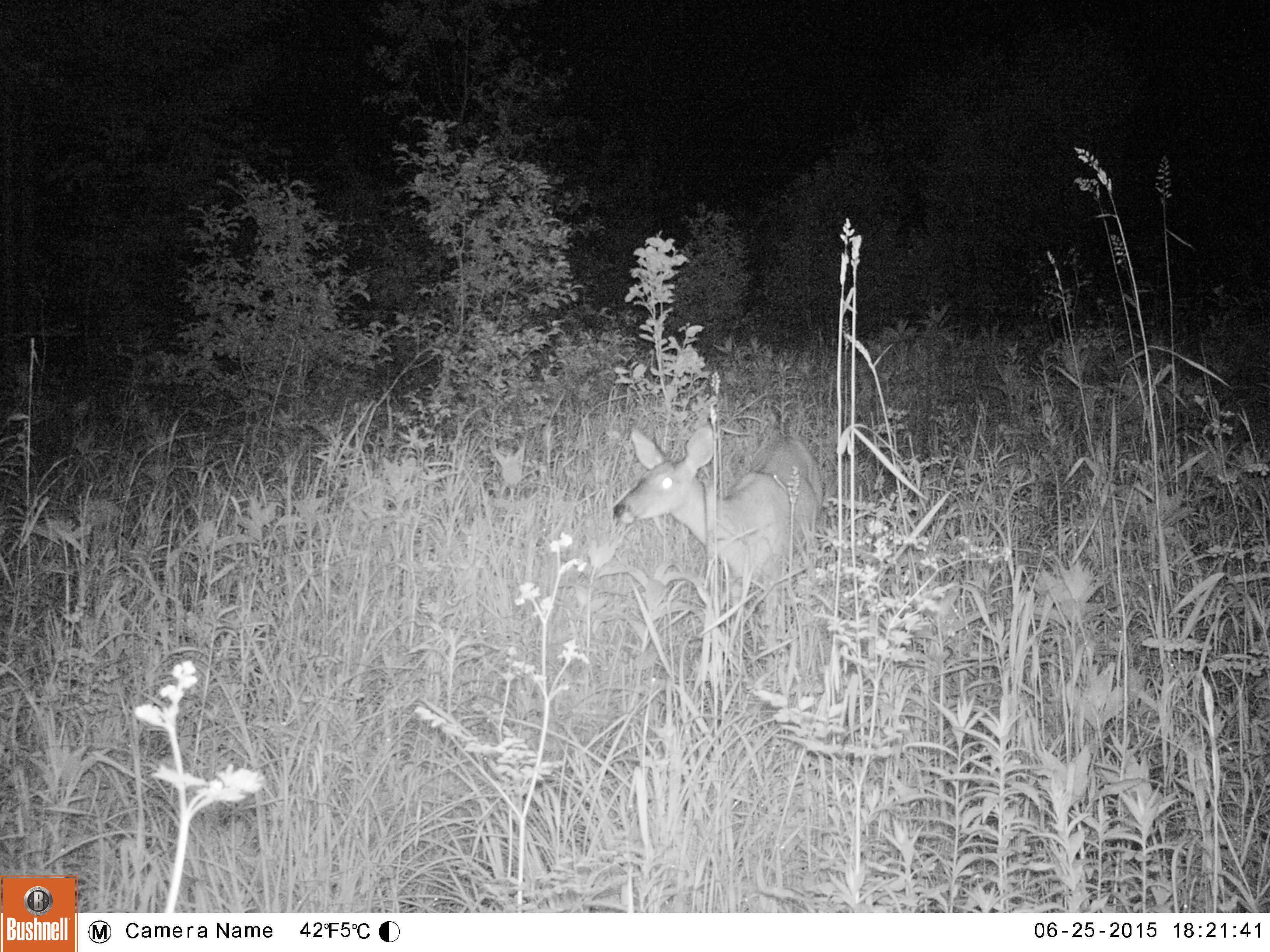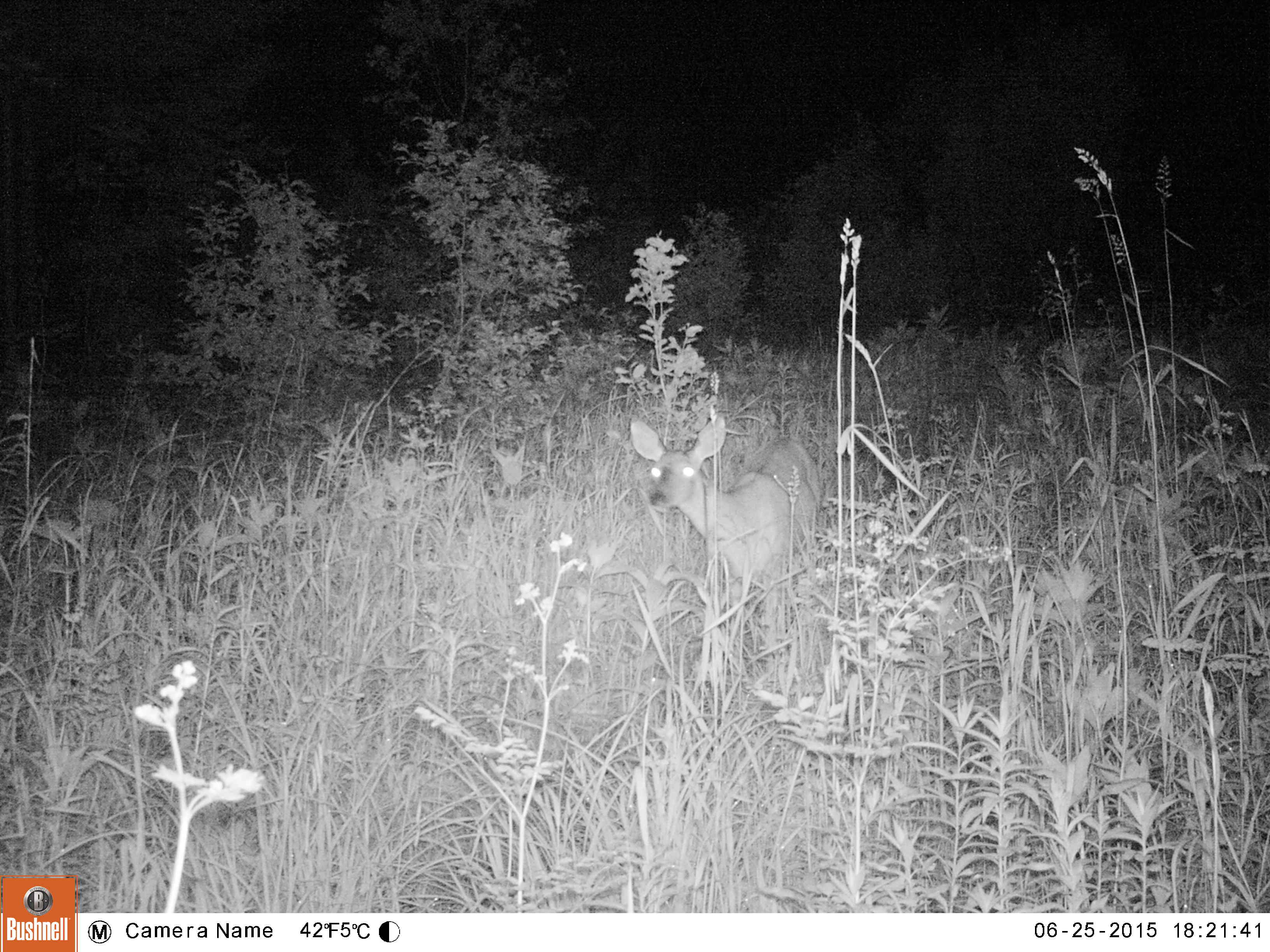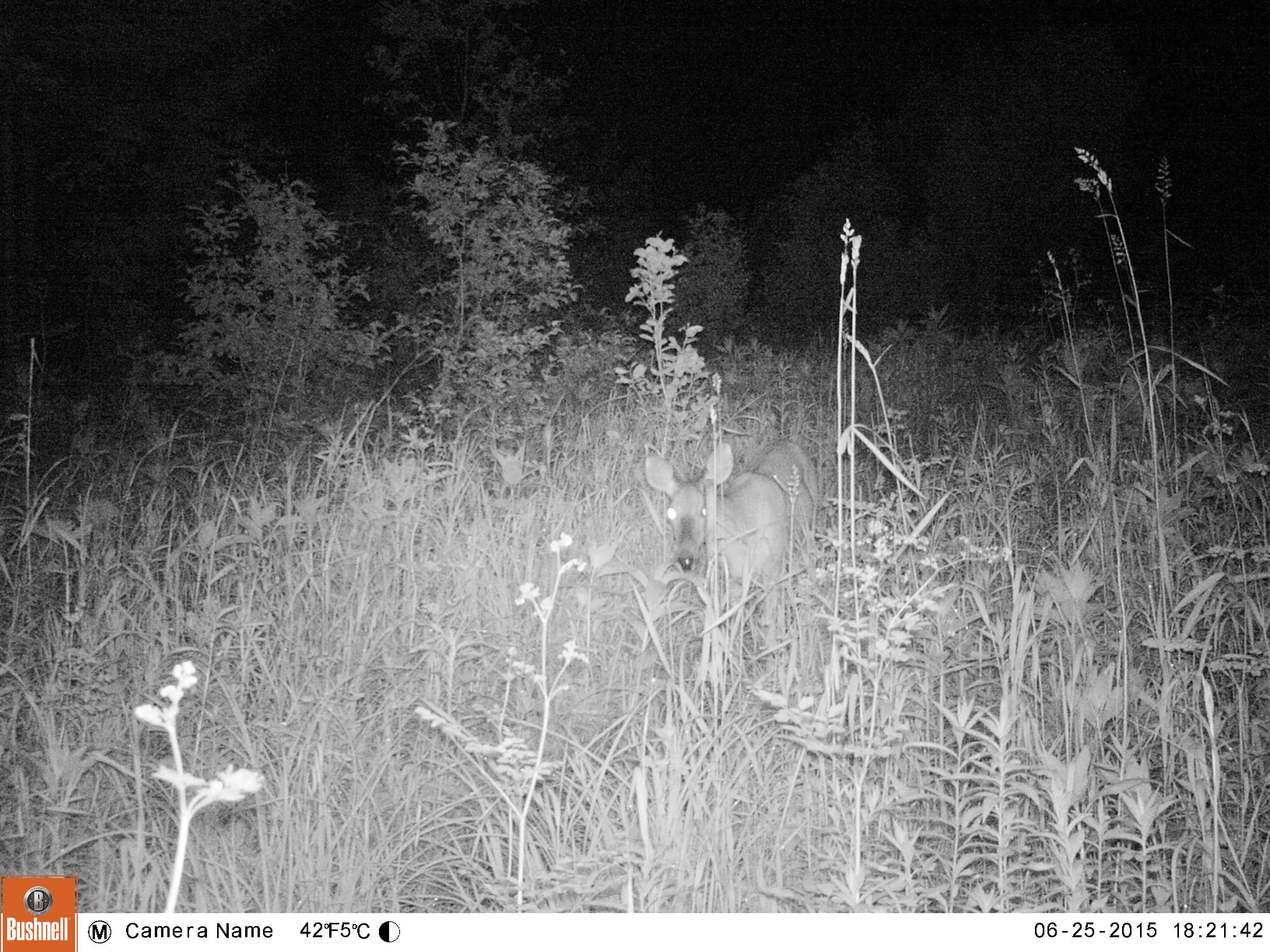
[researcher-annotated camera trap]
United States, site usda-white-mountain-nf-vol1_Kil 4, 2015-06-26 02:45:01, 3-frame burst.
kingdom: Animalia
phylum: Chordata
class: Mammalia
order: Artiodactyla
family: Cervidae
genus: Odocoileus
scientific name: Odocoileus virginianus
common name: white-tailed deer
White-tailed deer (Odocoileus virginianus).